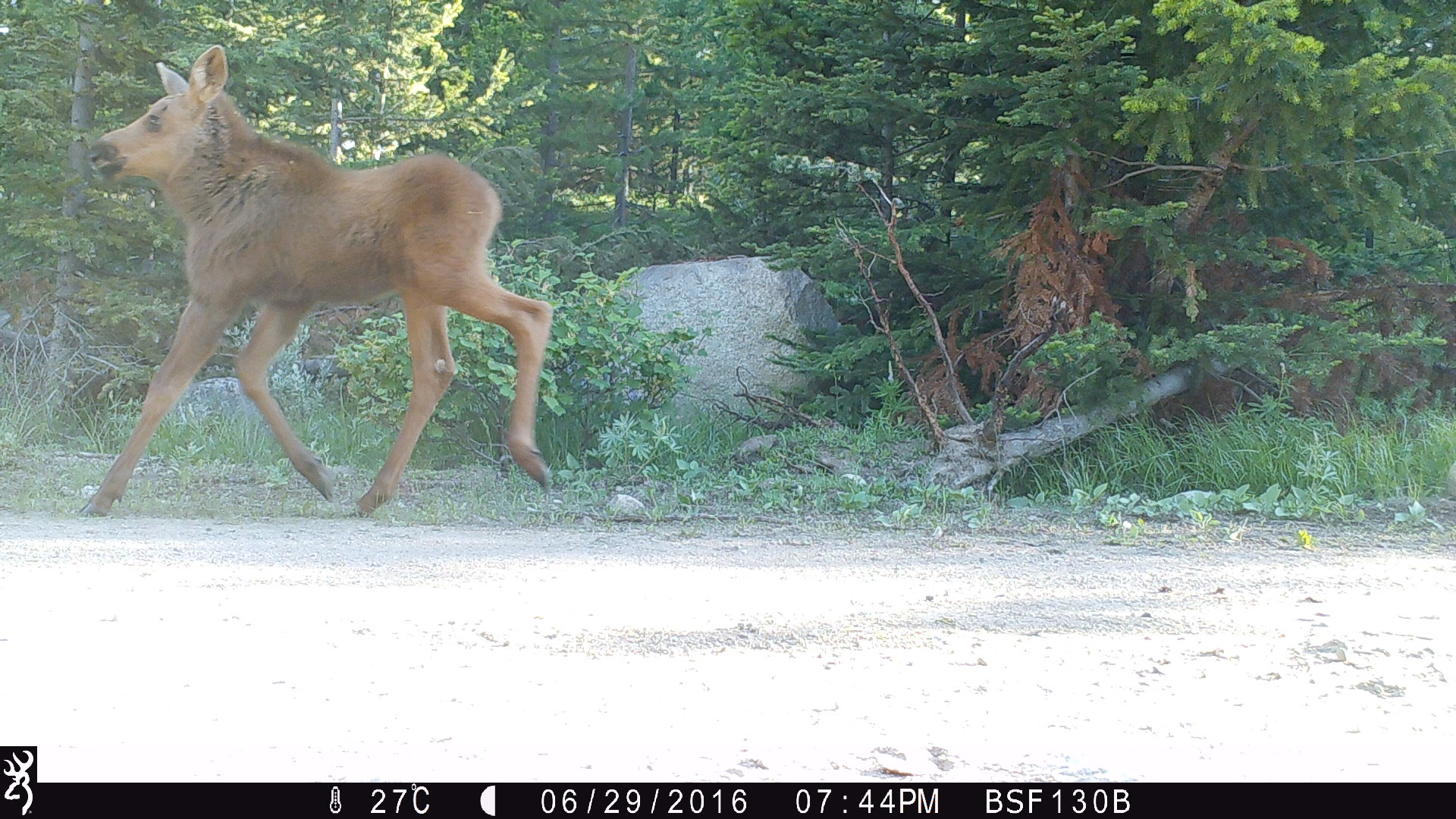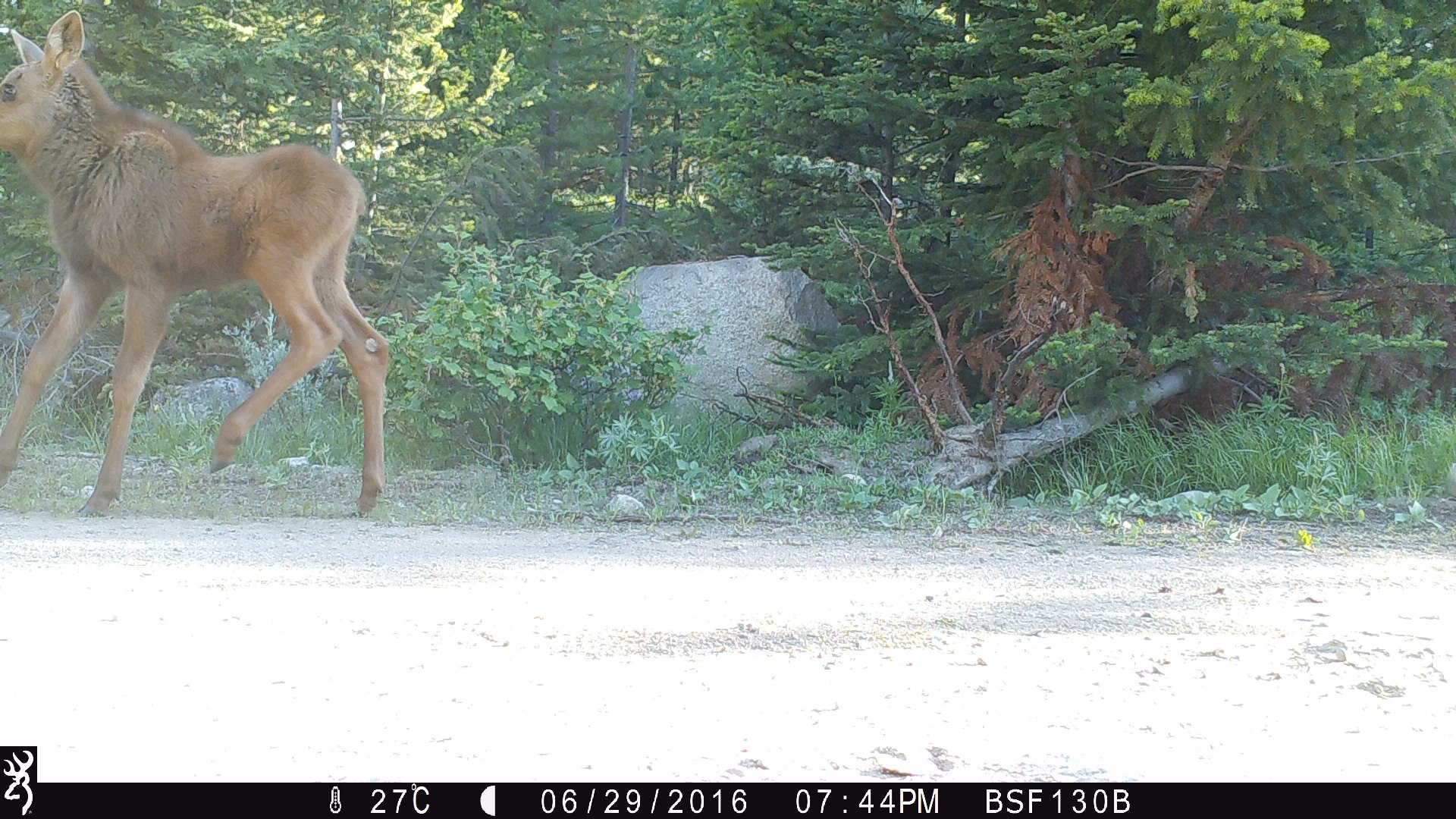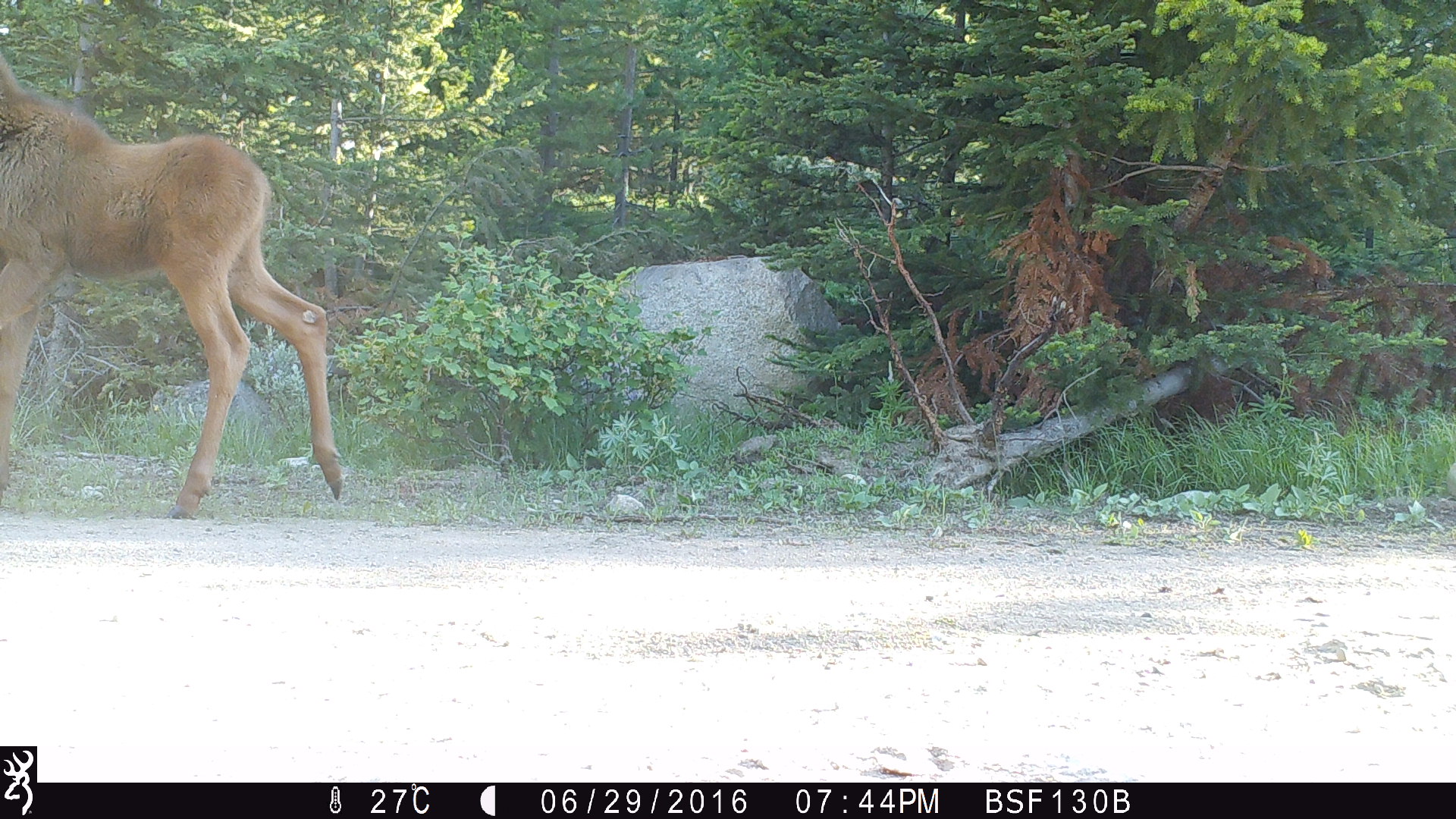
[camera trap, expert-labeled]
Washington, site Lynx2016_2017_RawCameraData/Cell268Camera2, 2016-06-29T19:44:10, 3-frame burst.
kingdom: Animalia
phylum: Chordata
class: Mammalia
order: Artiodactyla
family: Cervidae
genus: Alces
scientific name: Alces alces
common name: moose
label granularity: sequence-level